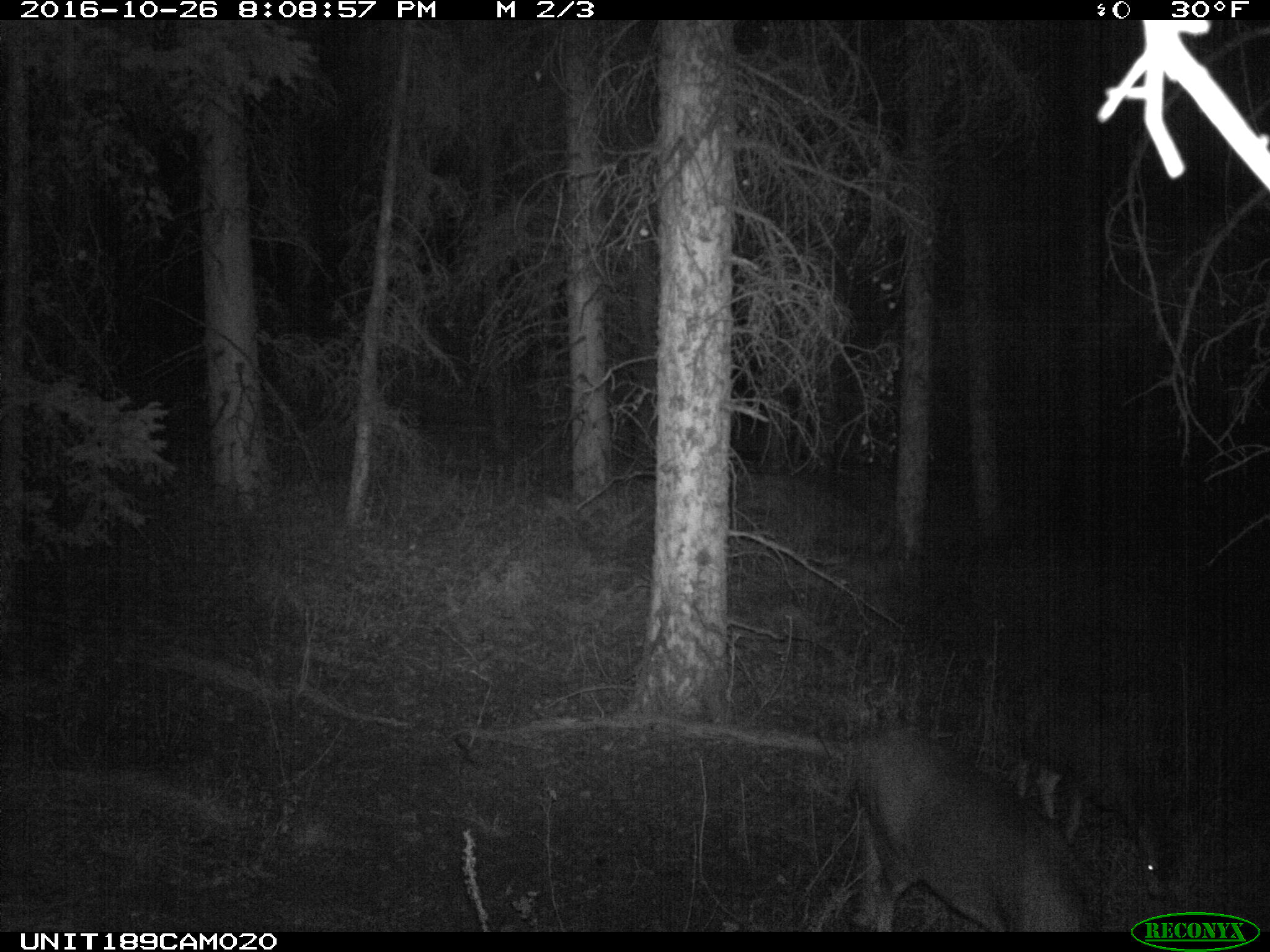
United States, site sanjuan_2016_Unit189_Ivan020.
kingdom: Animalia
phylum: Chordata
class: Mammalia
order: Artiodactyla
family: Cervidae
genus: Odocoileus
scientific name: Odocoileus hemionus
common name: mule deer